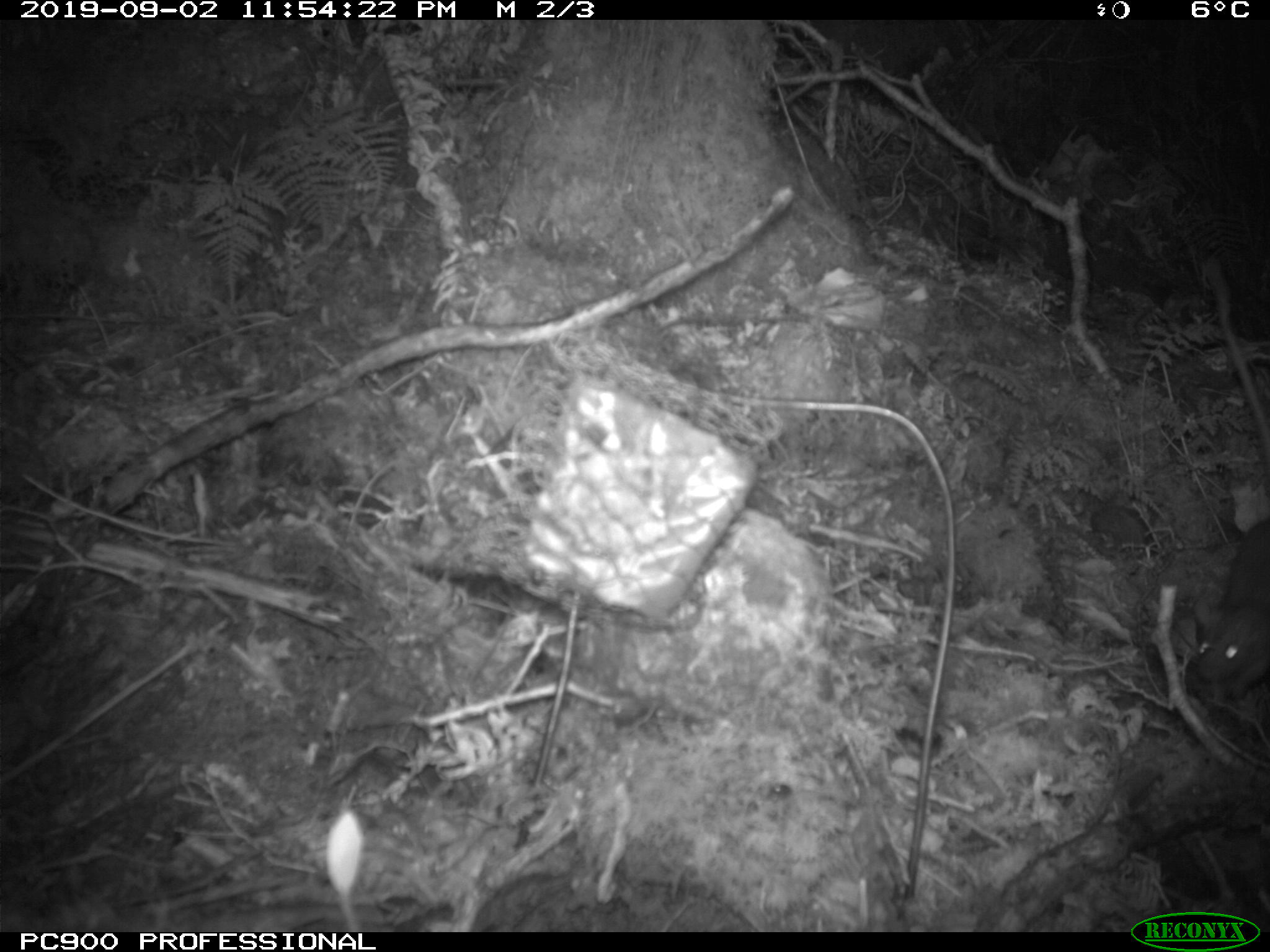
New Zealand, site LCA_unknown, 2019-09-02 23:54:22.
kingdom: Animalia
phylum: Chordata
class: Mammalia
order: Rodentia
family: Muridae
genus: Rattus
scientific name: Rattus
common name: rat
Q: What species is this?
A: Rat (Rattus).